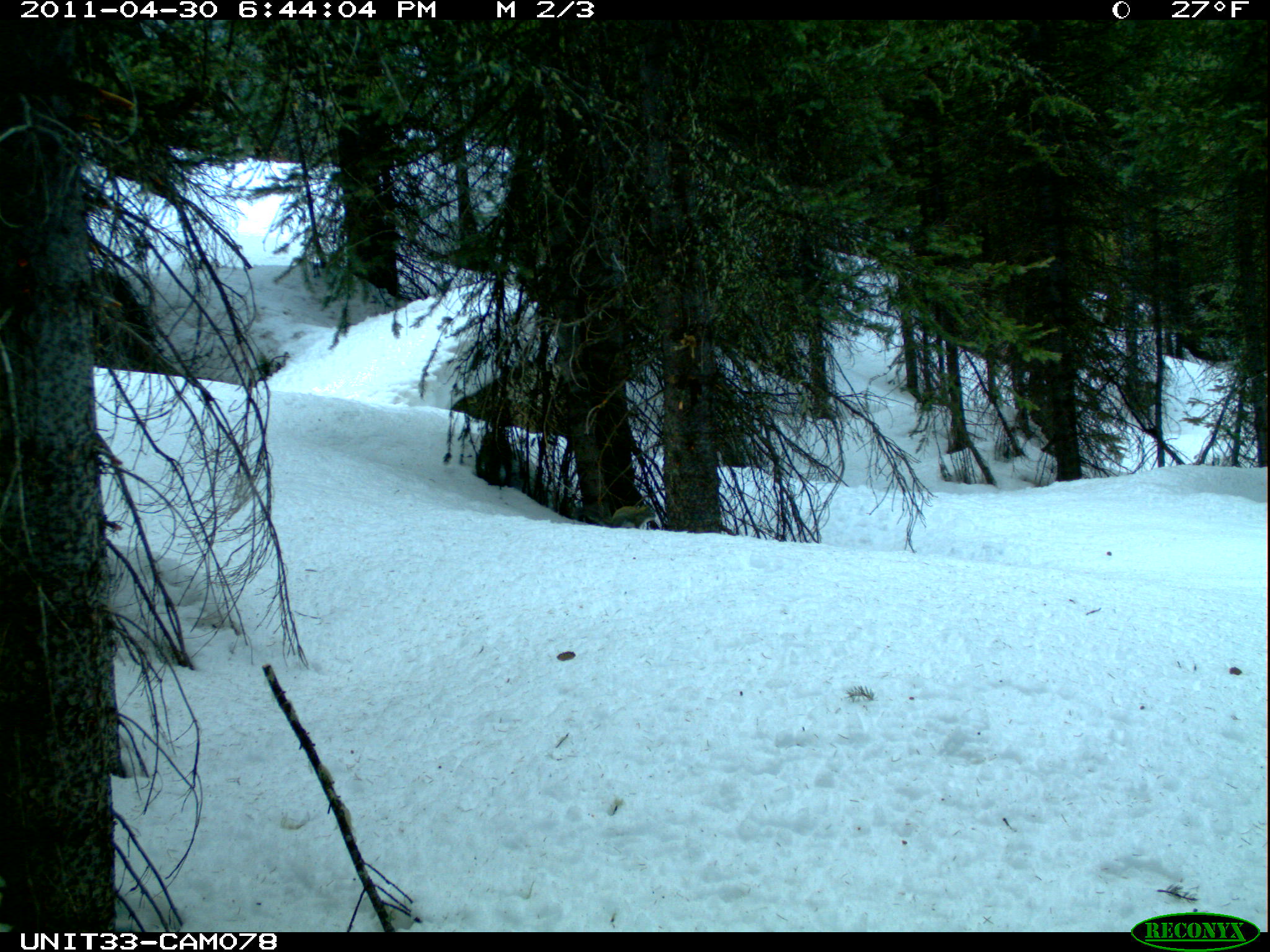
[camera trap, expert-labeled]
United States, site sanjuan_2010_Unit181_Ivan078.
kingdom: Animalia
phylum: Chordata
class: Mammalia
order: Rodentia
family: Sciuridae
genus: Tamiasciurus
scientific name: Tamiasciurus hudsonicus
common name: american red squirrel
Tamiasciurus hudsonicus (american red squirrel).